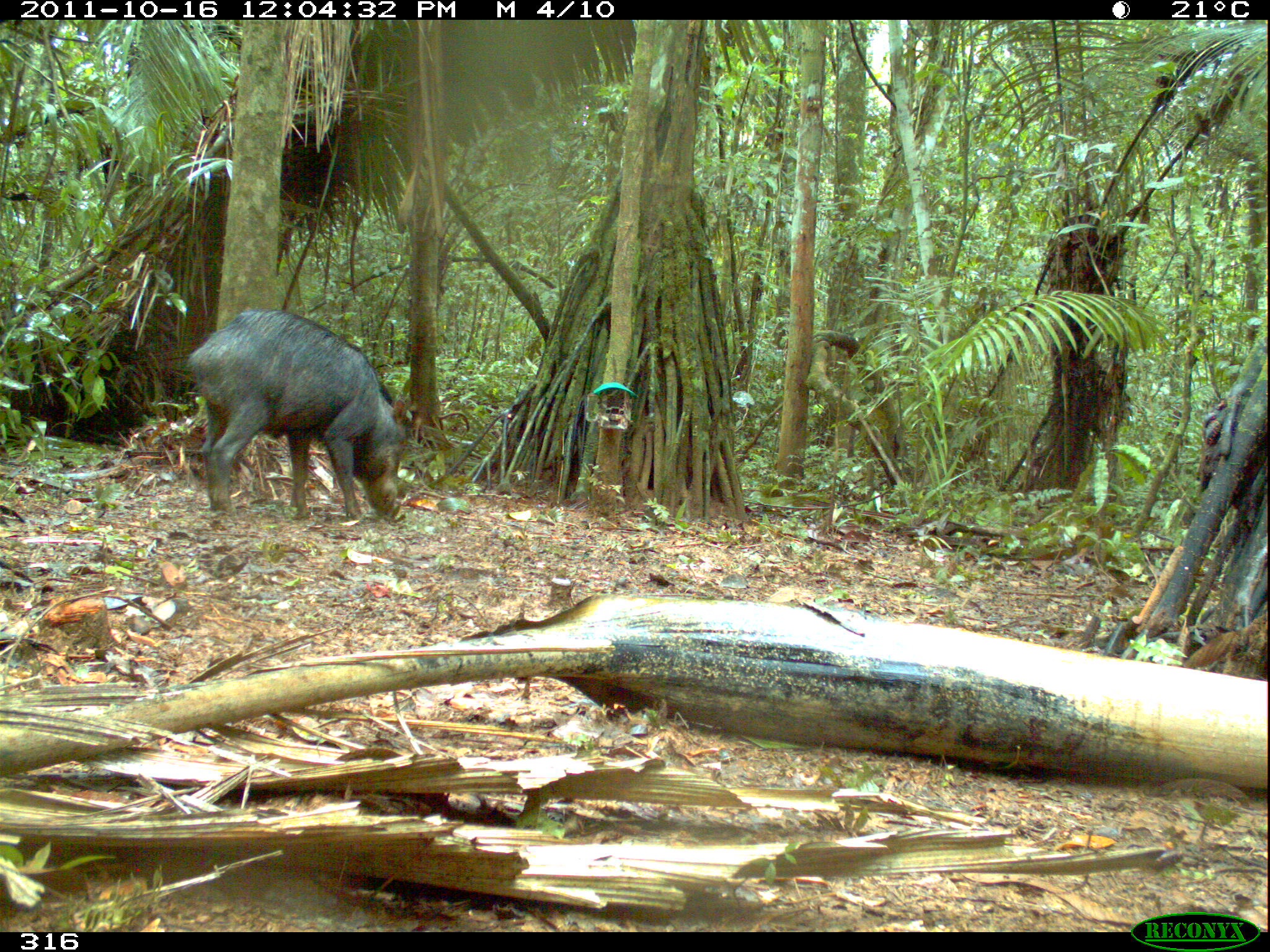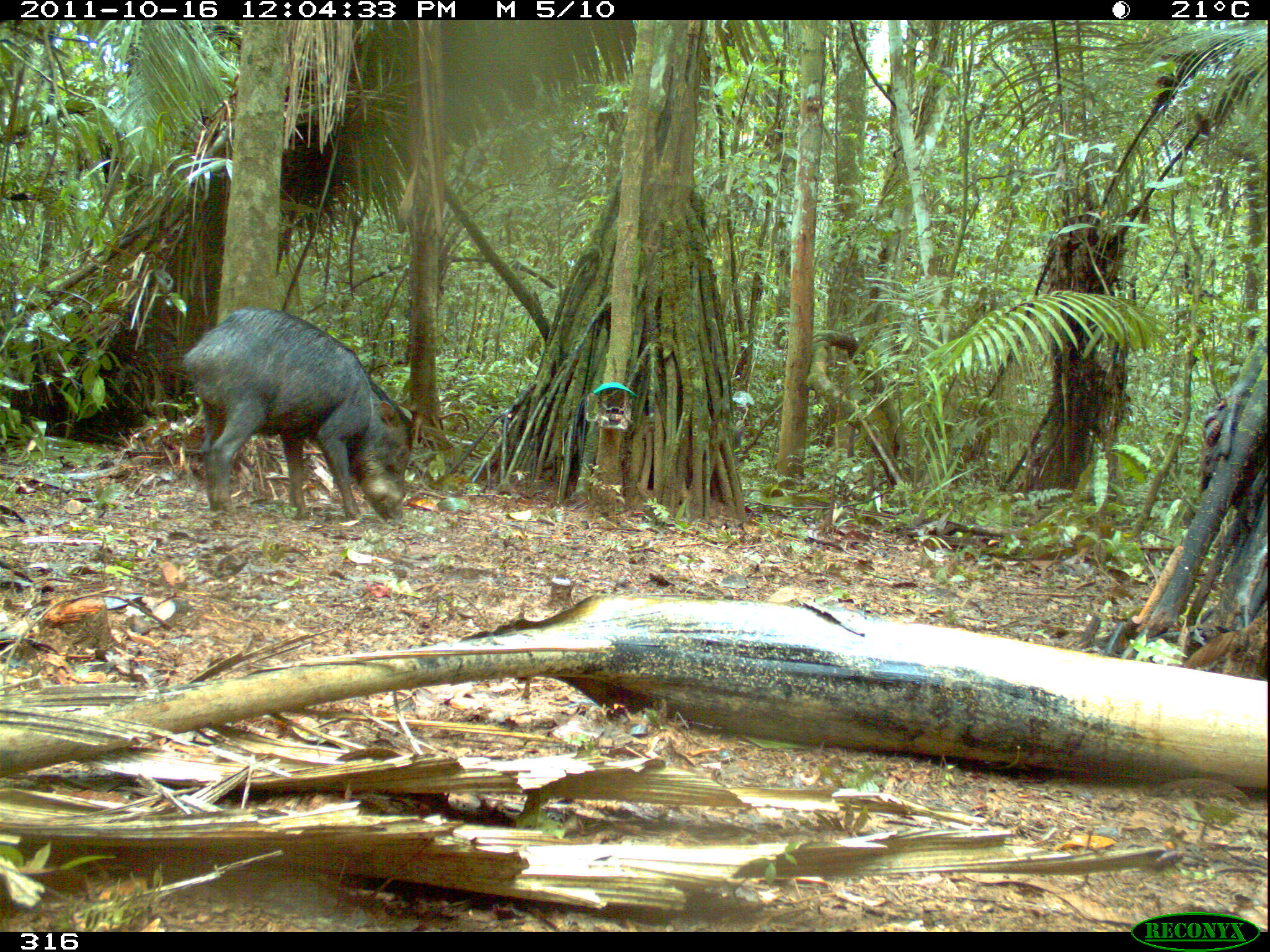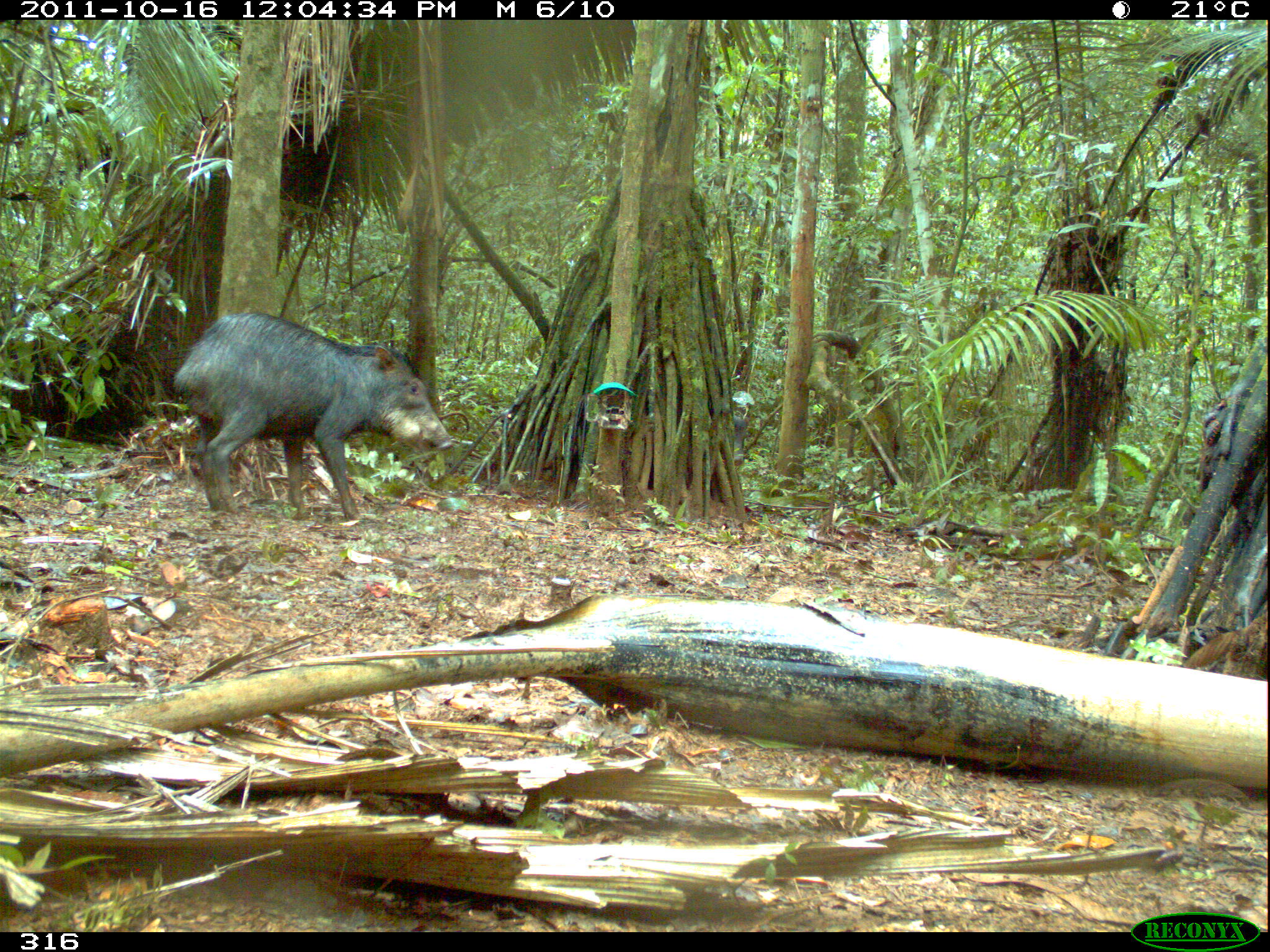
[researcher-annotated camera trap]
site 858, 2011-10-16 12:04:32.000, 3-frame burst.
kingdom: Animalia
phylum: Chordata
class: Mammalia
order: Artiodactyla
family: Tayassuidae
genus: Tayassu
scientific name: Tayassu pecari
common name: white-lipped peccary